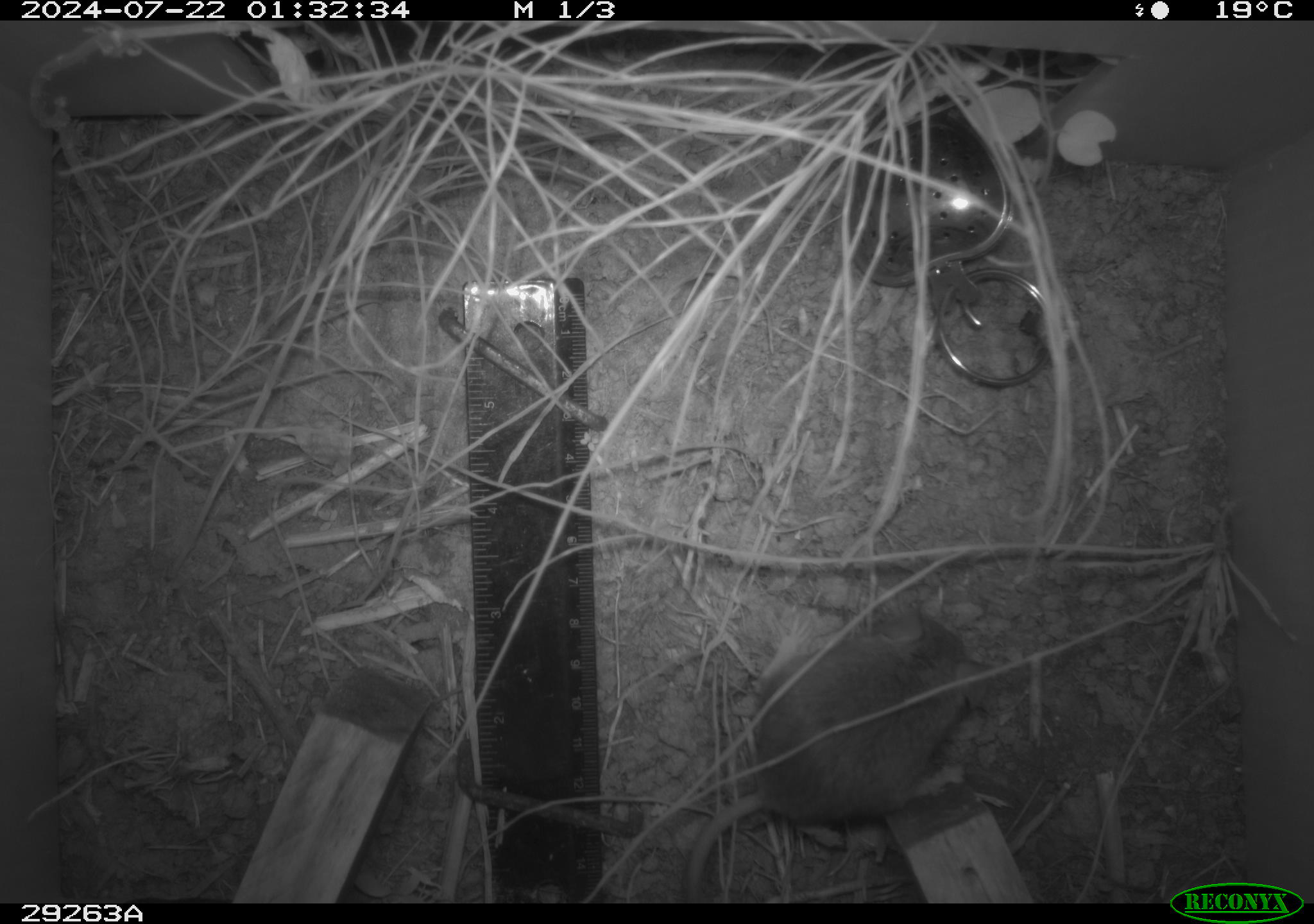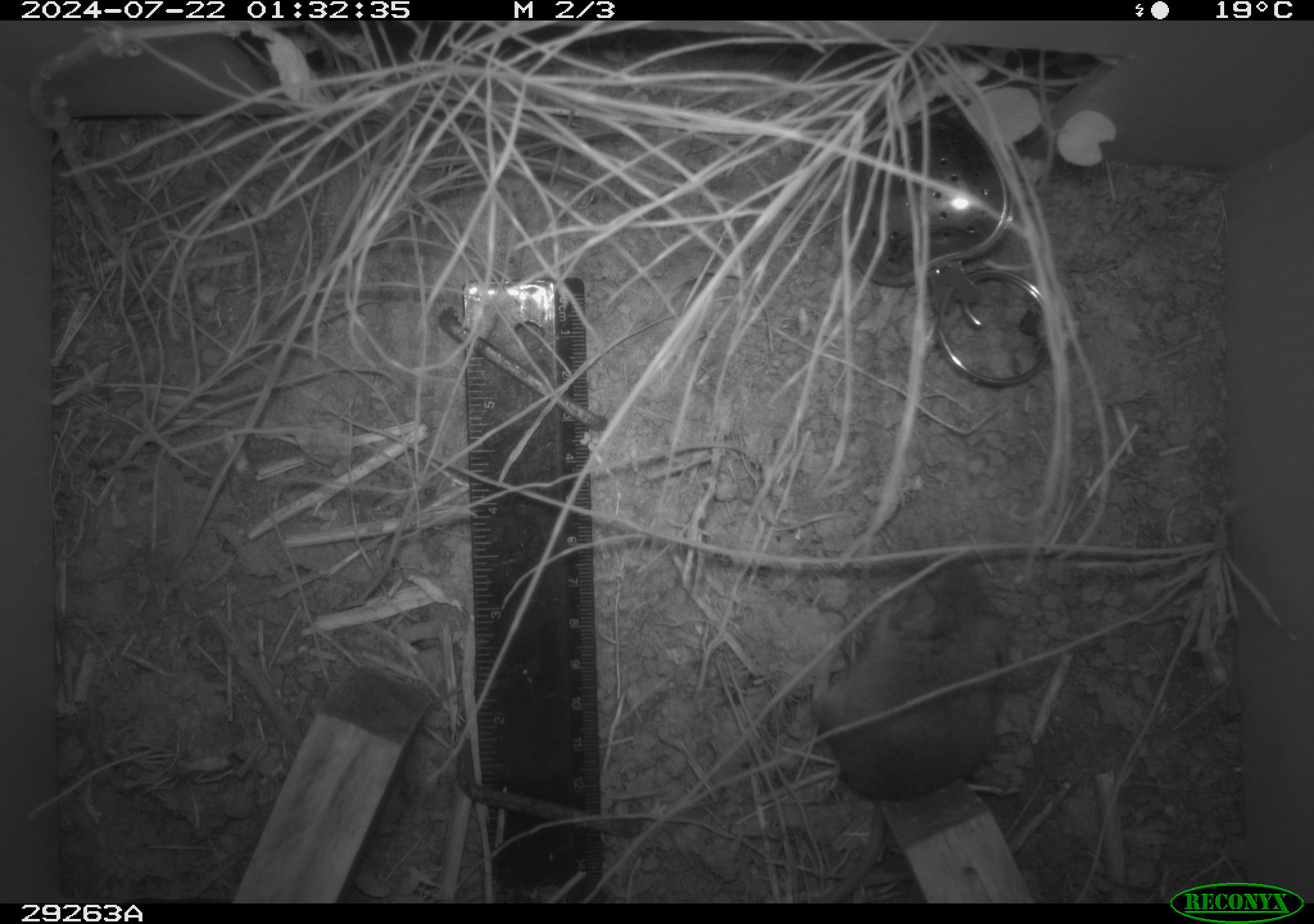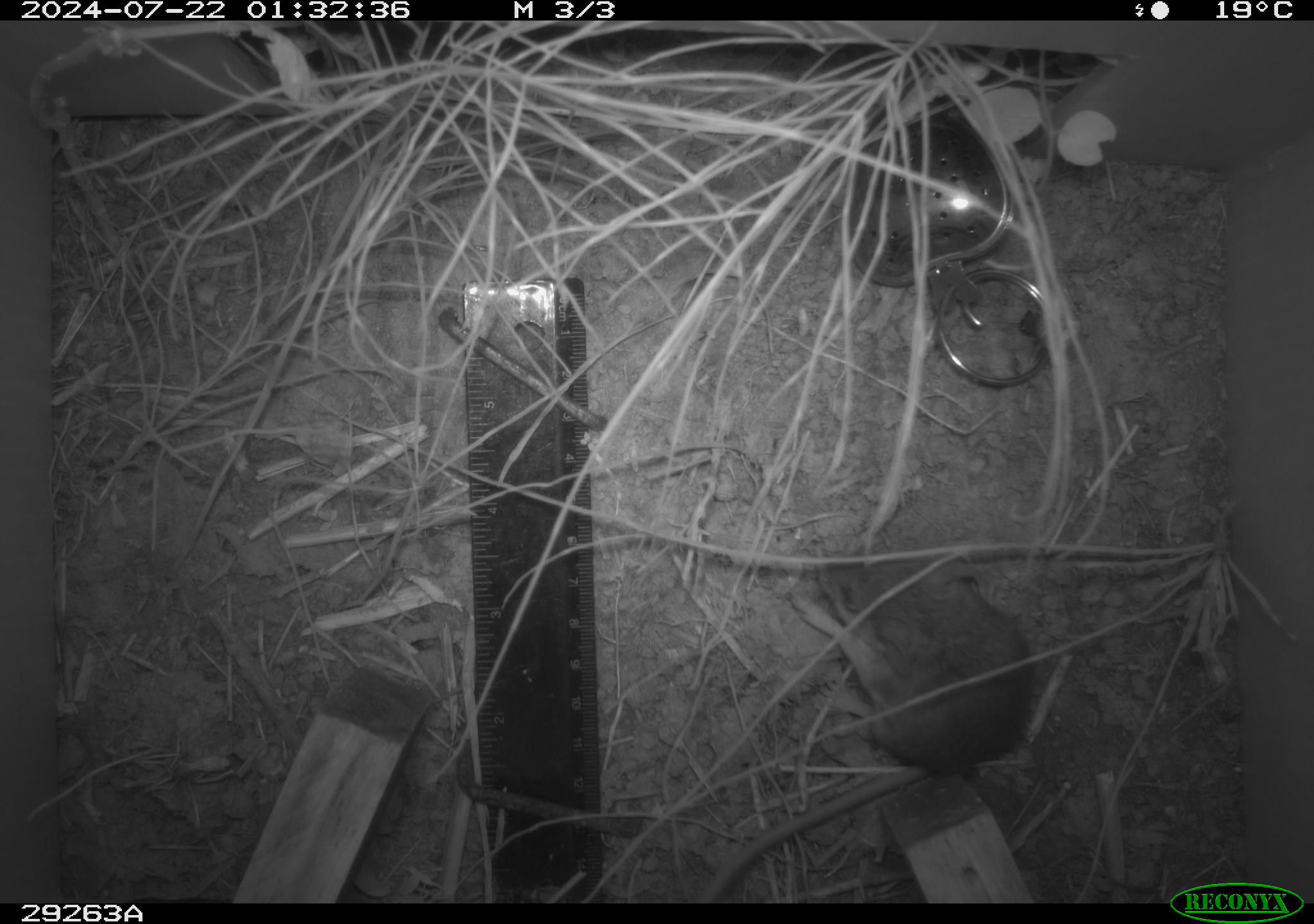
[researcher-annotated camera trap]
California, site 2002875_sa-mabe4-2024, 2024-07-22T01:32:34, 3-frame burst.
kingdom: Animalia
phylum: Chordata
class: Mammalia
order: Rodentia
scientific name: Rodentia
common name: rodent